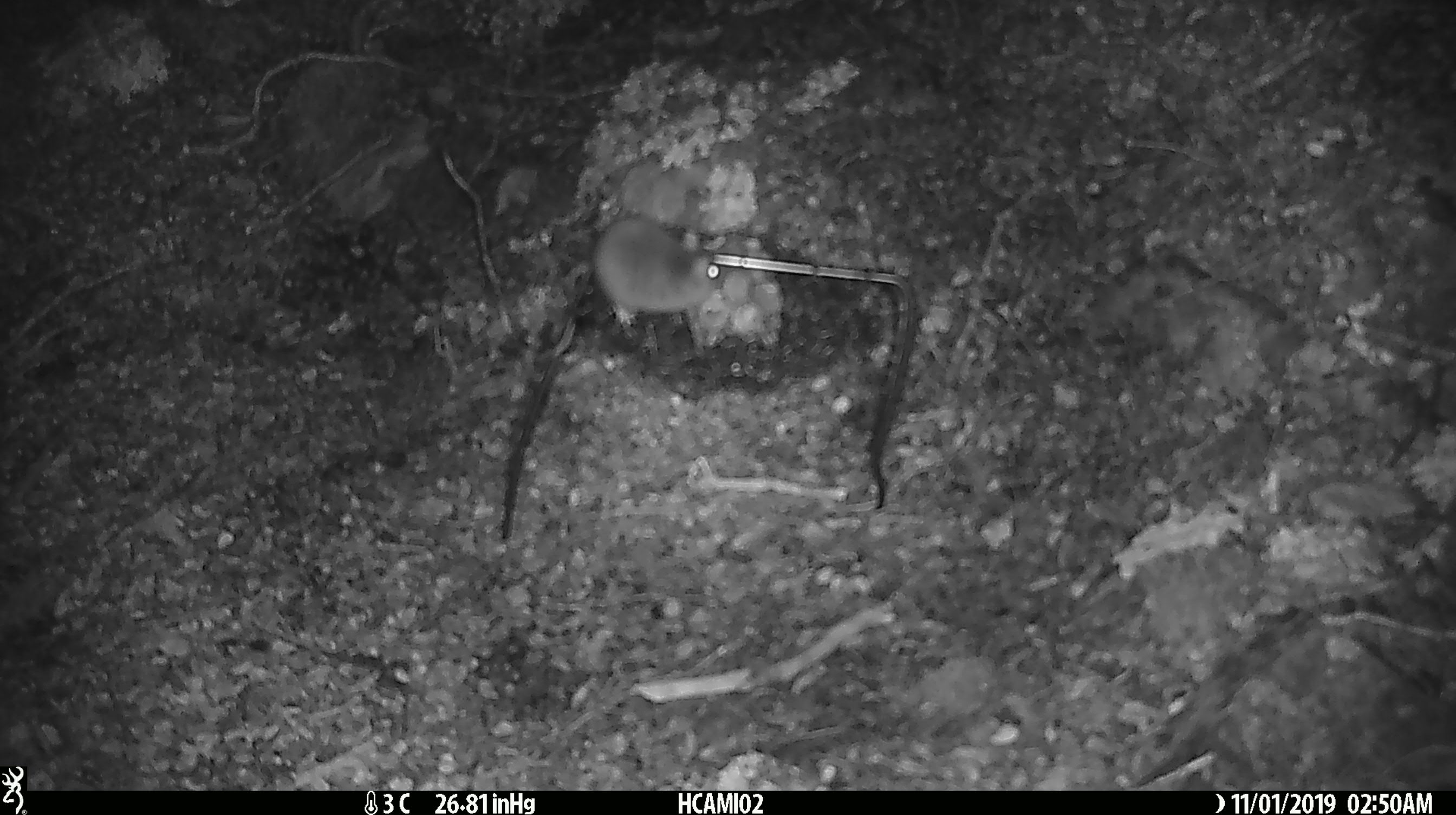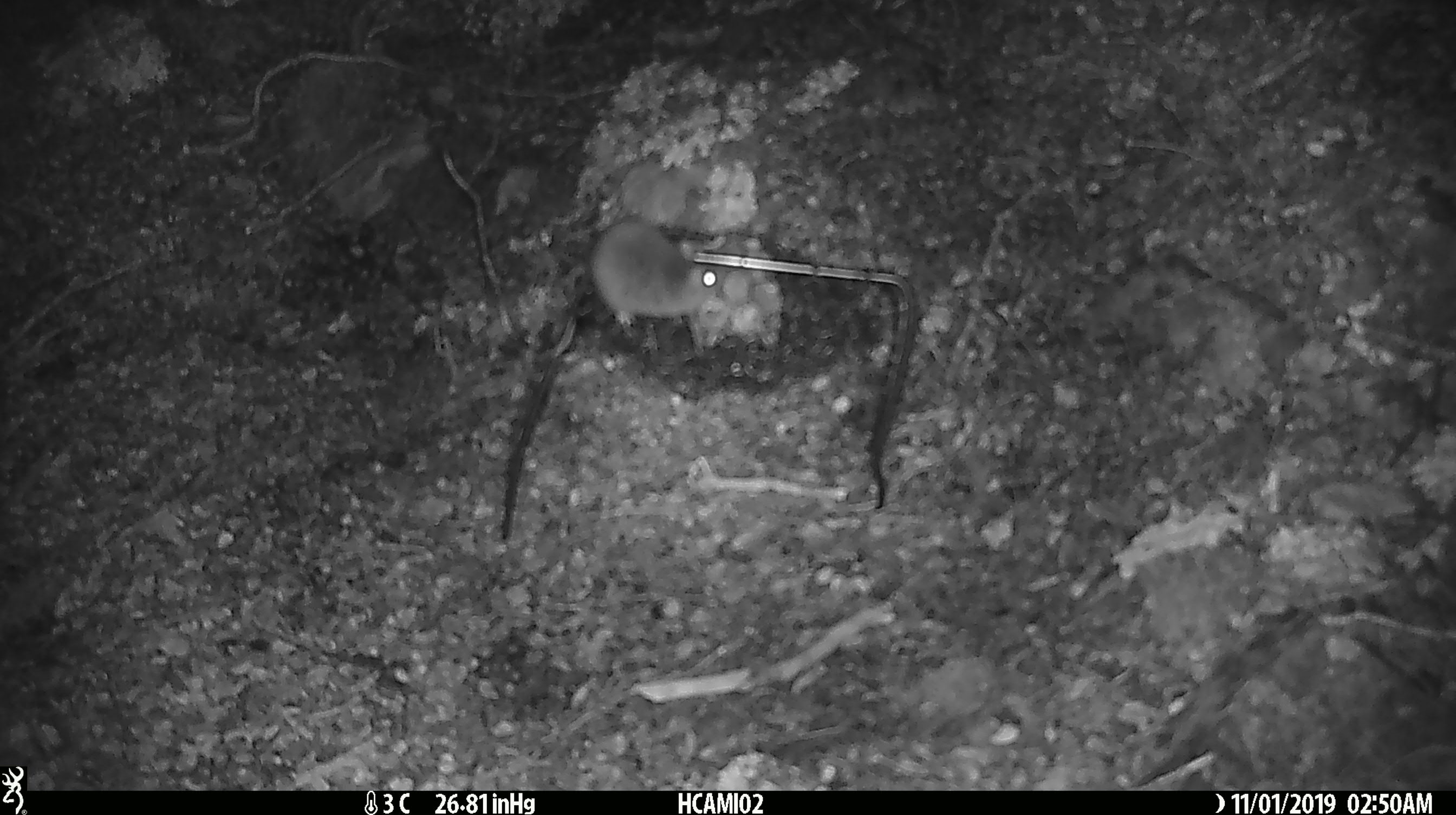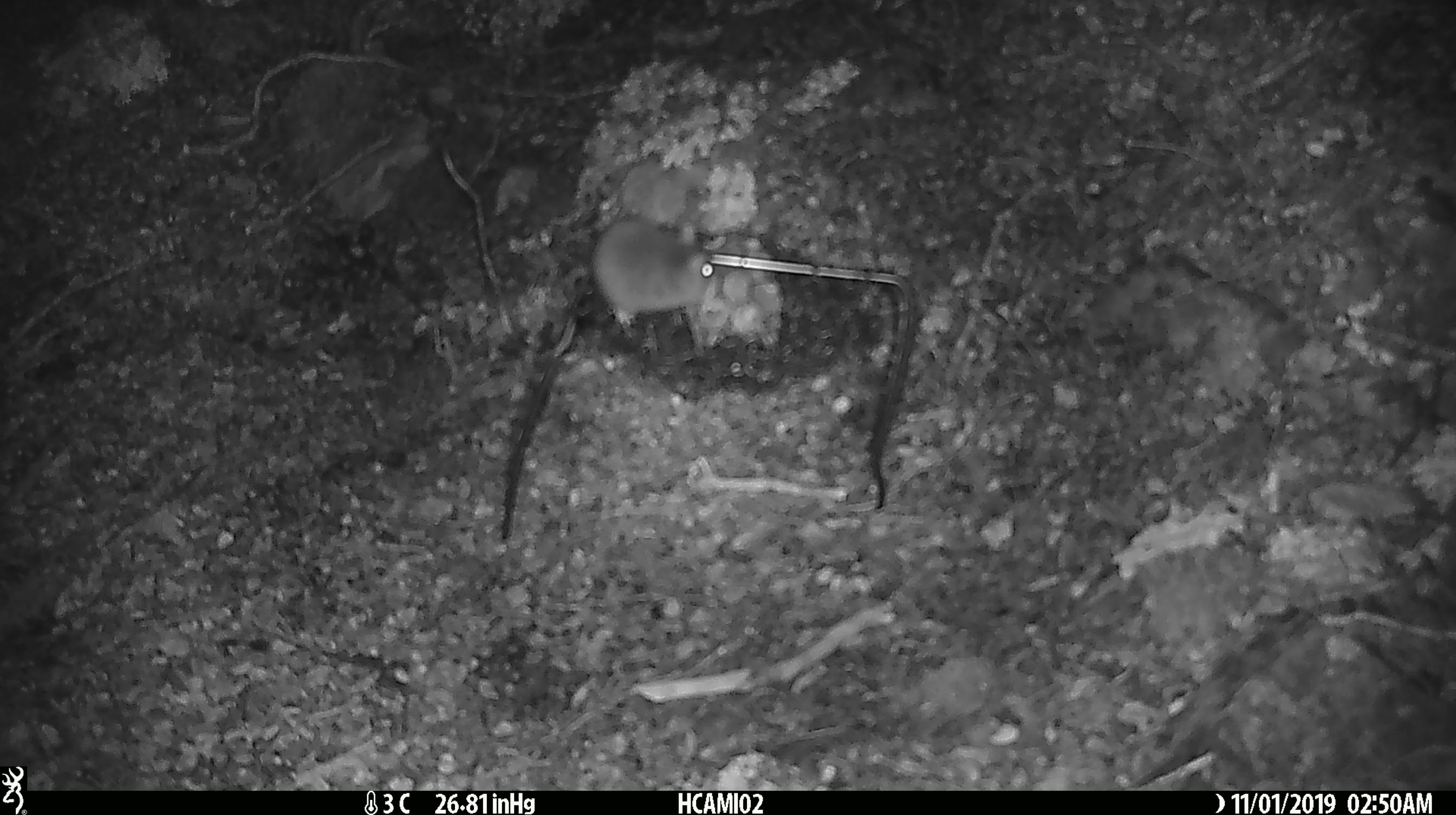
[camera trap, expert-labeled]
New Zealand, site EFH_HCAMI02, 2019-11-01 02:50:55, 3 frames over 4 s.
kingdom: Animalia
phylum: Chordata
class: Mammalia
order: Rodentia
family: Muridae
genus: Mus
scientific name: Mus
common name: mouse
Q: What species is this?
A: Mouse (Mus).